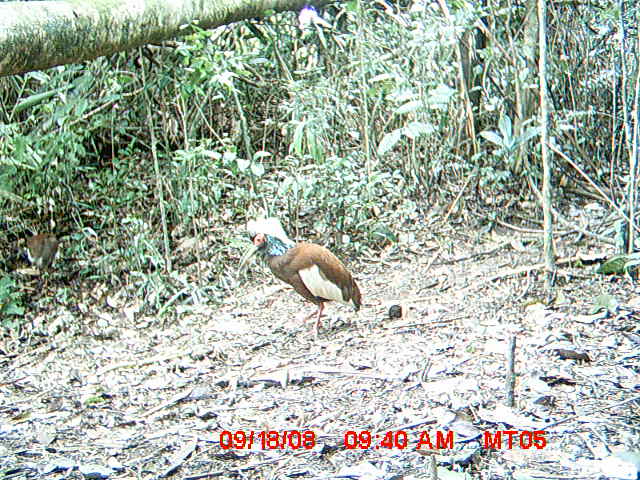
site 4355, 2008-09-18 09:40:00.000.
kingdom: Animalia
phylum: Chordata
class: Aves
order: Cuculiformes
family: Cuculidae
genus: Coua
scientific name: Coua serriana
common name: red-breasted coua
Coua serriana (red-breasted coua), count 2.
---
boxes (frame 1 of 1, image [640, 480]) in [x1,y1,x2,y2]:
coua serriana: [234,230,362,342]; [23,233,60,273]